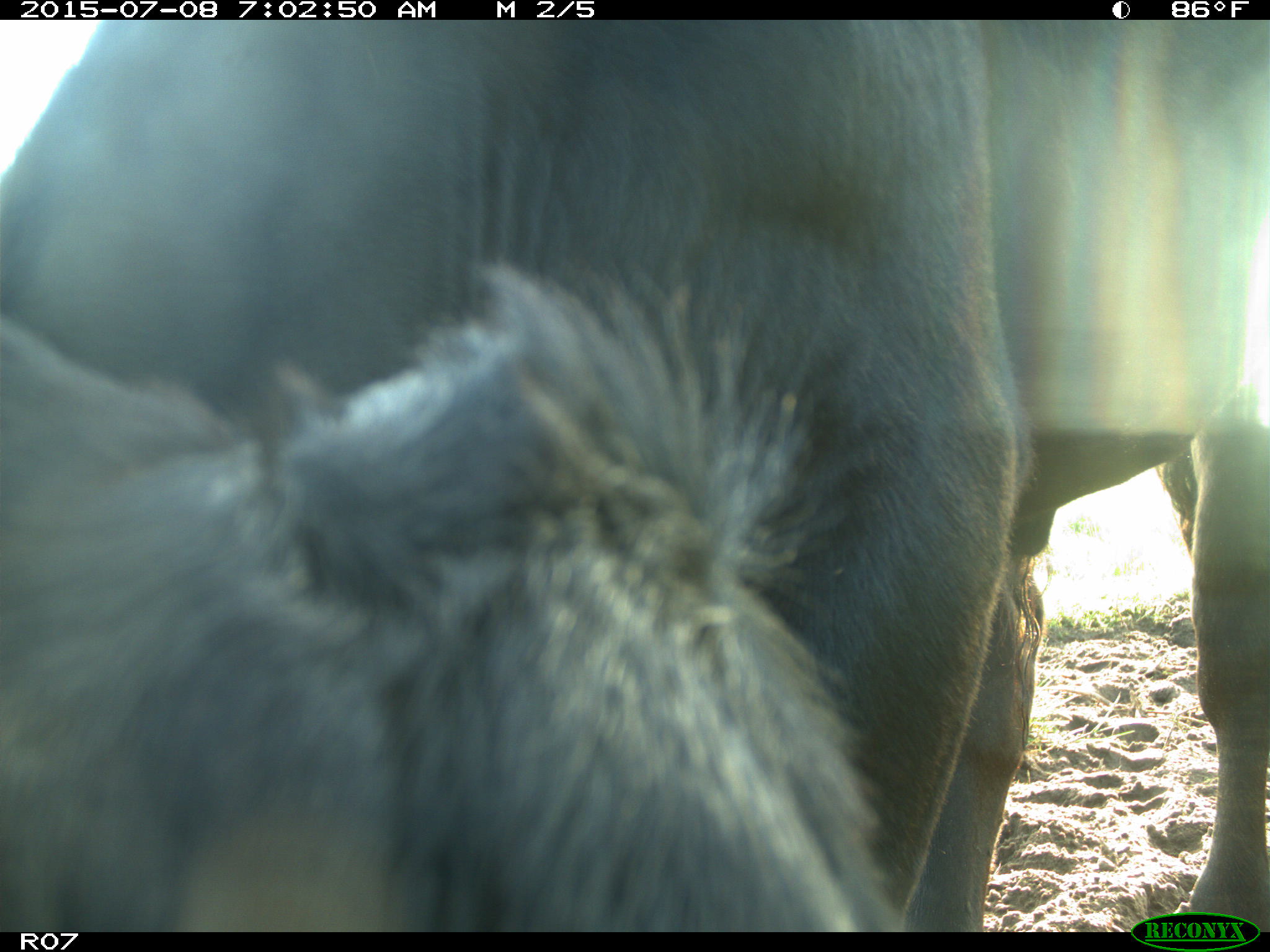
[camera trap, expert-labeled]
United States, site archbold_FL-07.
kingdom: Animalia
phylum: Chordata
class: Mammalia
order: Artiodactyla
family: Bovidae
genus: Bos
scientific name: Bos taurus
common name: domestic cow